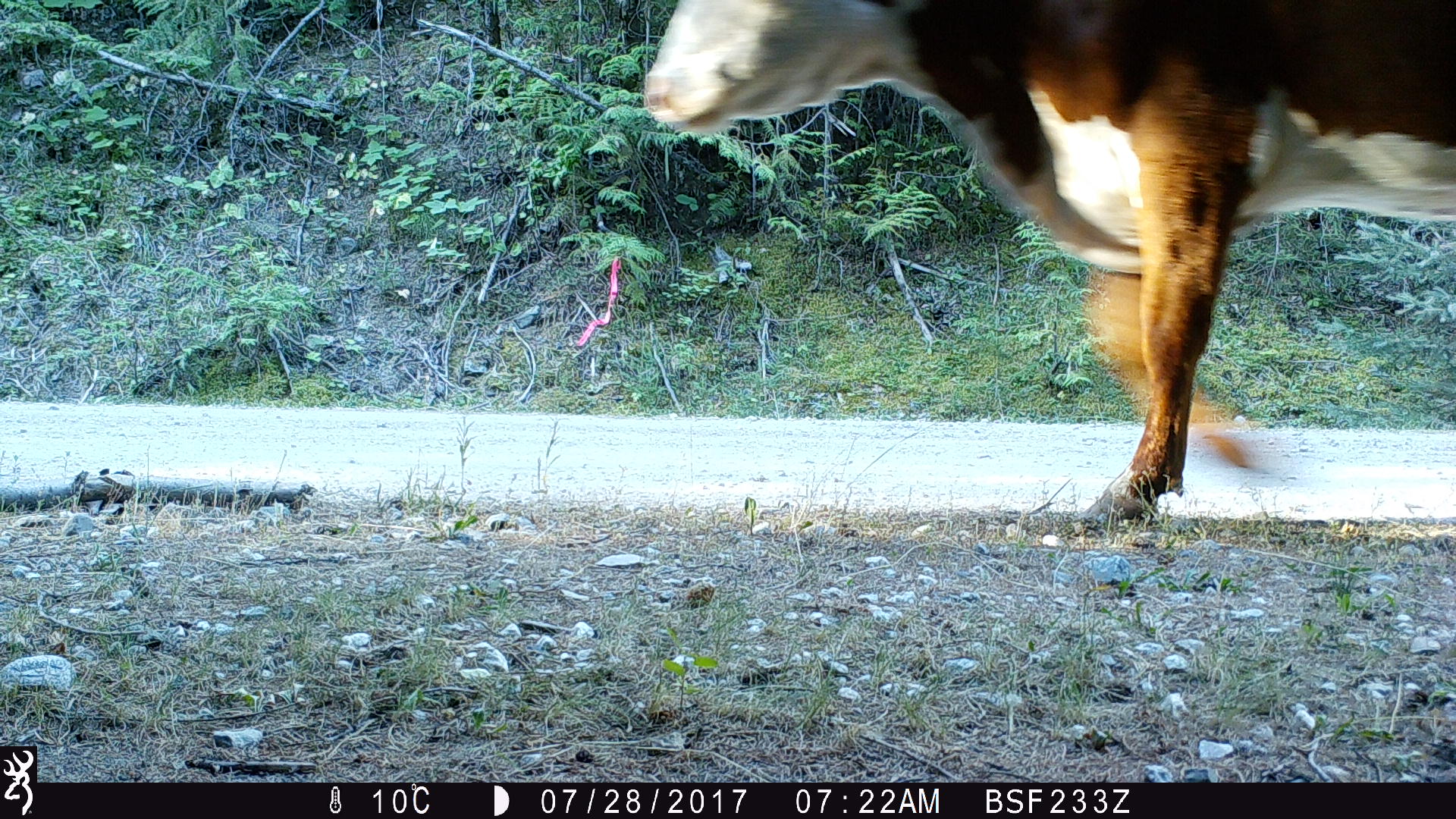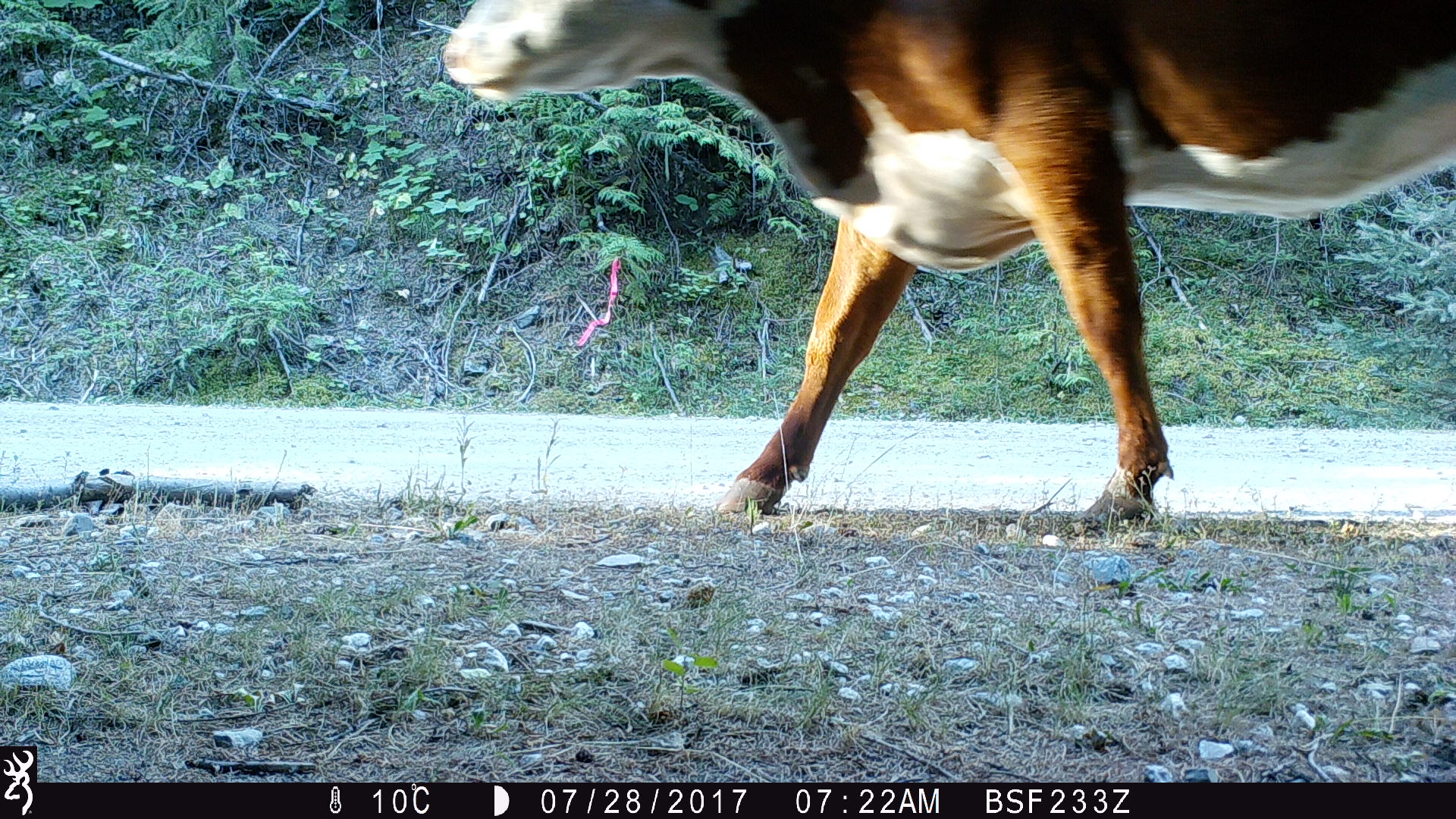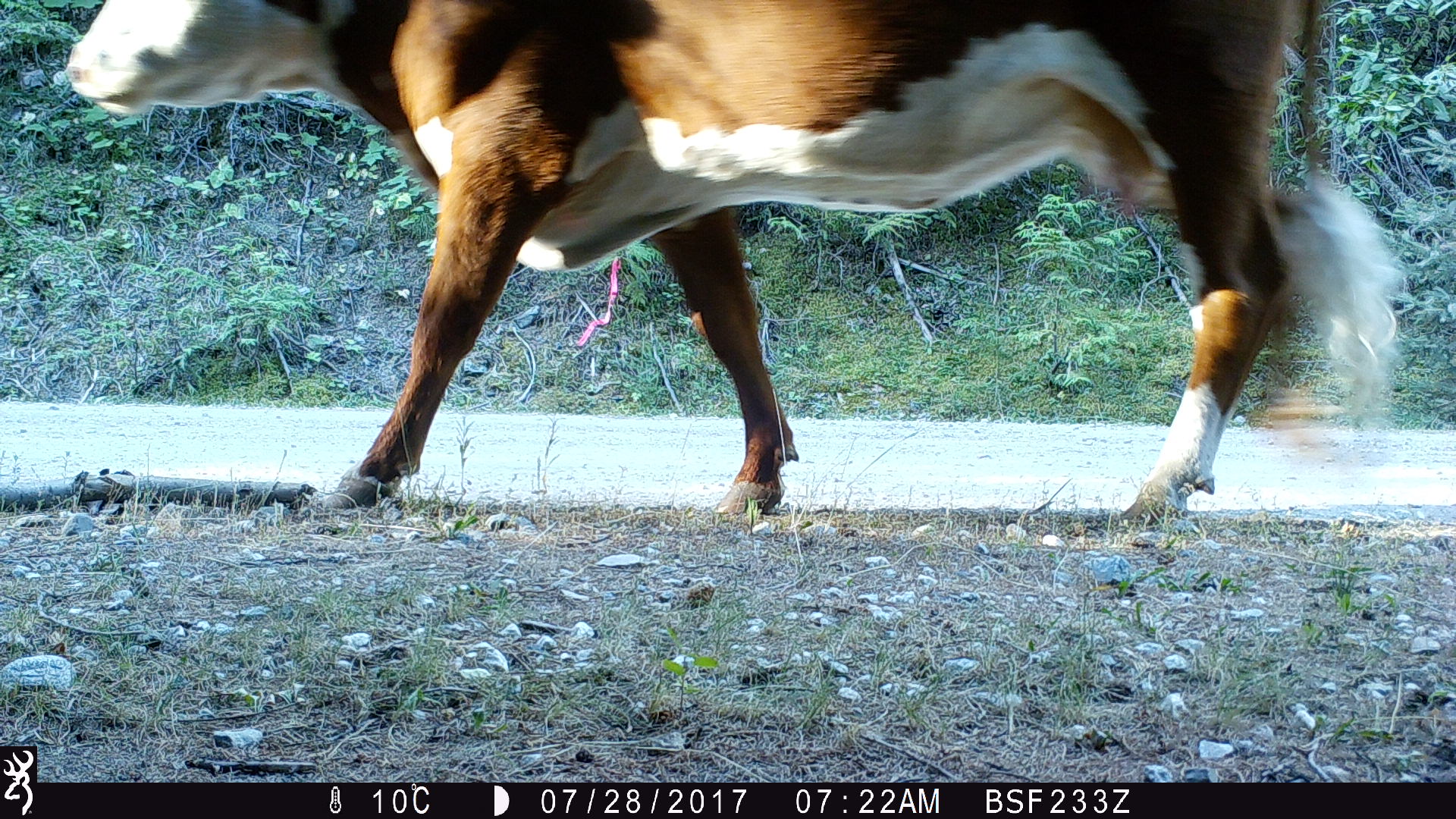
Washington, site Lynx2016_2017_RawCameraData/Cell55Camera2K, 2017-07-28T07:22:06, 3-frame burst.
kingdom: Animalia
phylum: Chordata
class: Mammalia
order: Artiodactyla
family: Bovidae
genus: Bos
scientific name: Bos taurus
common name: domestic cattle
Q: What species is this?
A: Domestic cattle (Bos taurus).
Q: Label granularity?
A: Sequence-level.